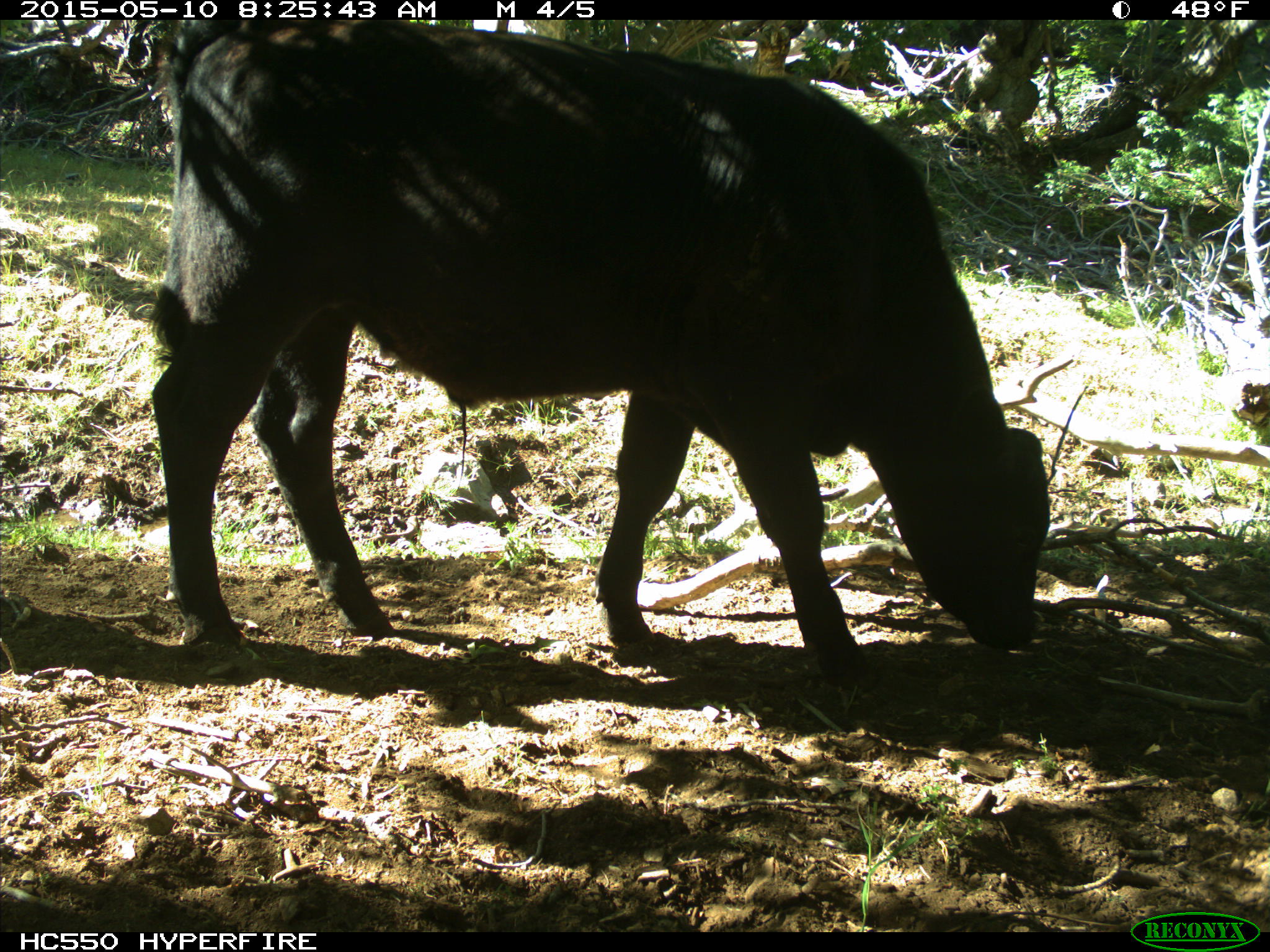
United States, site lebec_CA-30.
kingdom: Animalia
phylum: Chordata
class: Mammalia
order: Artiodactyla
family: Bovidae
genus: Bos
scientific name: Bos taurus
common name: domestic cow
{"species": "Bos taurus (domestic cow)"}